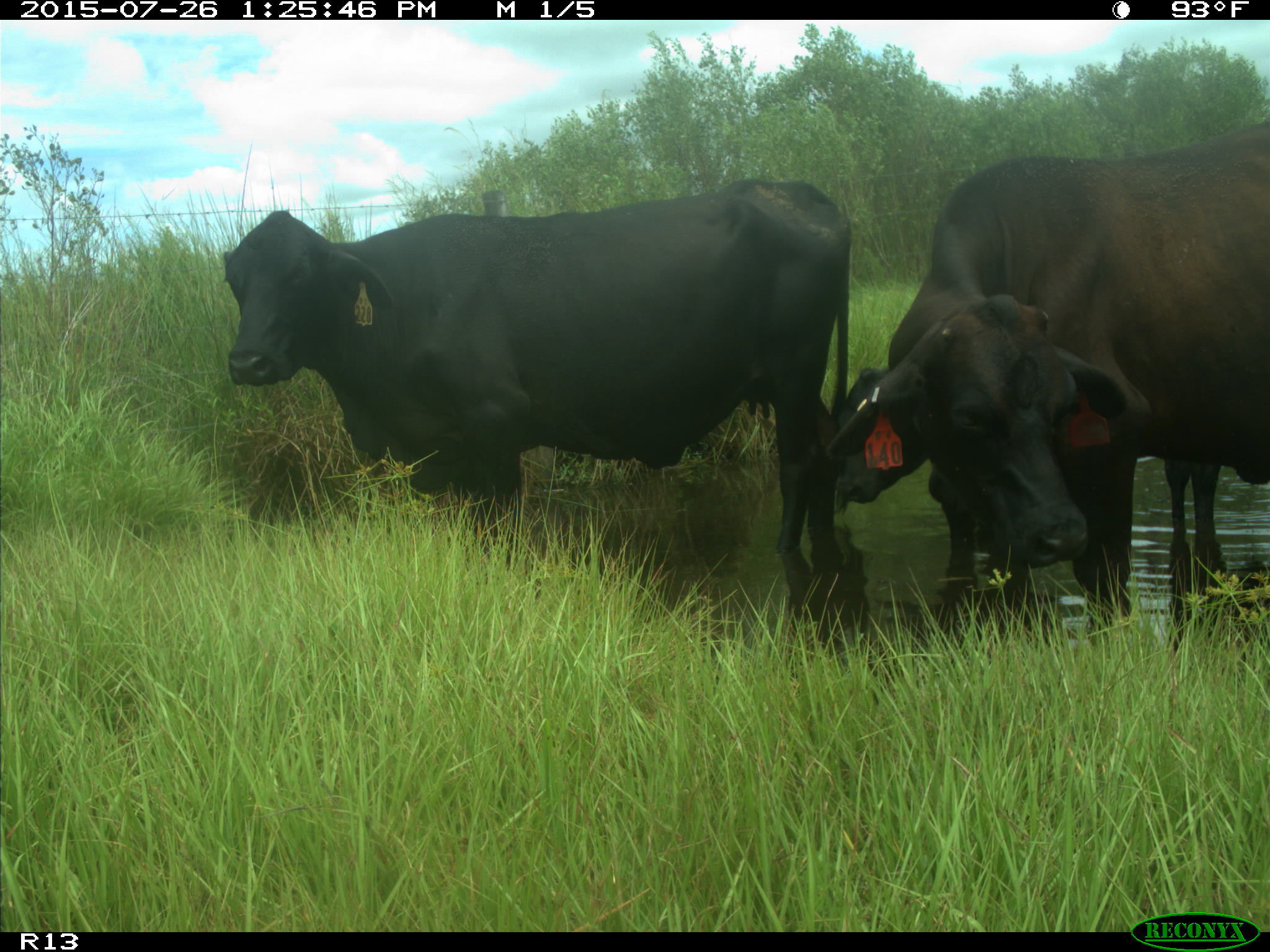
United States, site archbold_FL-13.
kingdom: Animalia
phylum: Chordata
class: Mammalia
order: Artiodactyla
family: Bovidae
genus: Bos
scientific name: Bos taurus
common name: domestic cow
Bos taurus (domestic cow).